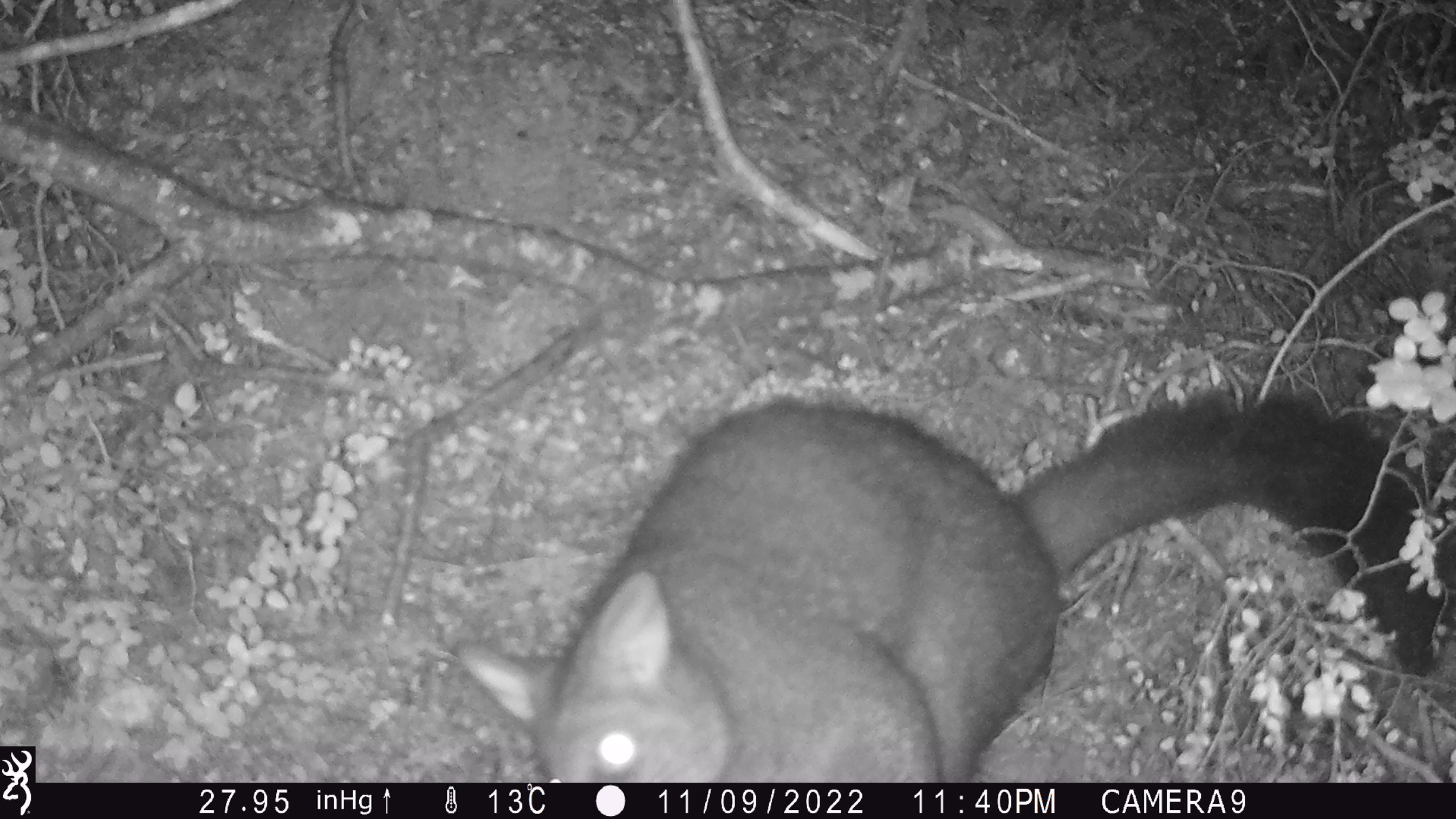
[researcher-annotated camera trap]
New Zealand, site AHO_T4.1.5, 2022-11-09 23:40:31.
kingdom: Animalia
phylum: Chordata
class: Mammalia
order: Diprotodontia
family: Phalangeridae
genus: Trichosurus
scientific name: Trichosurus vulpecula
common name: common brushtail possum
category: possum